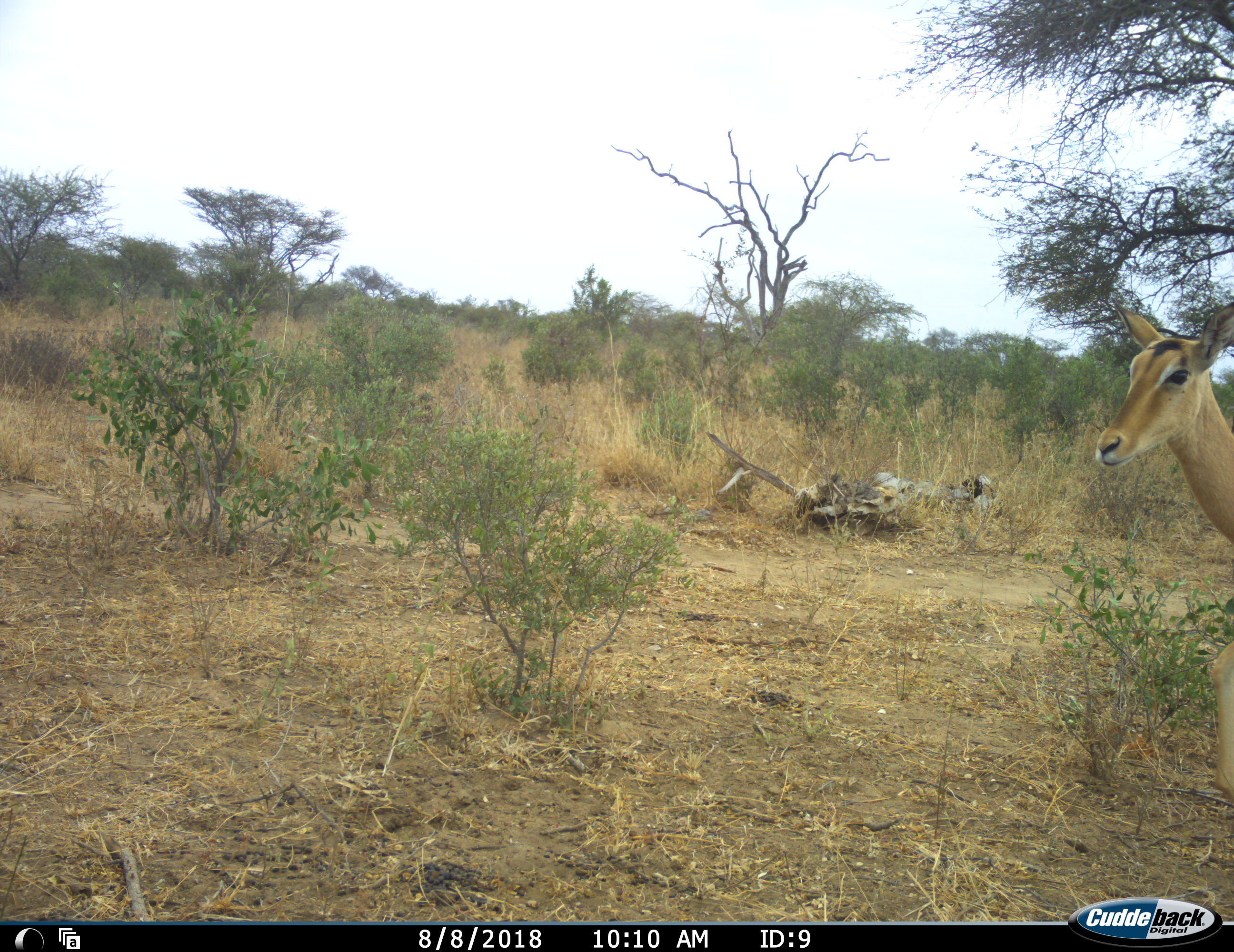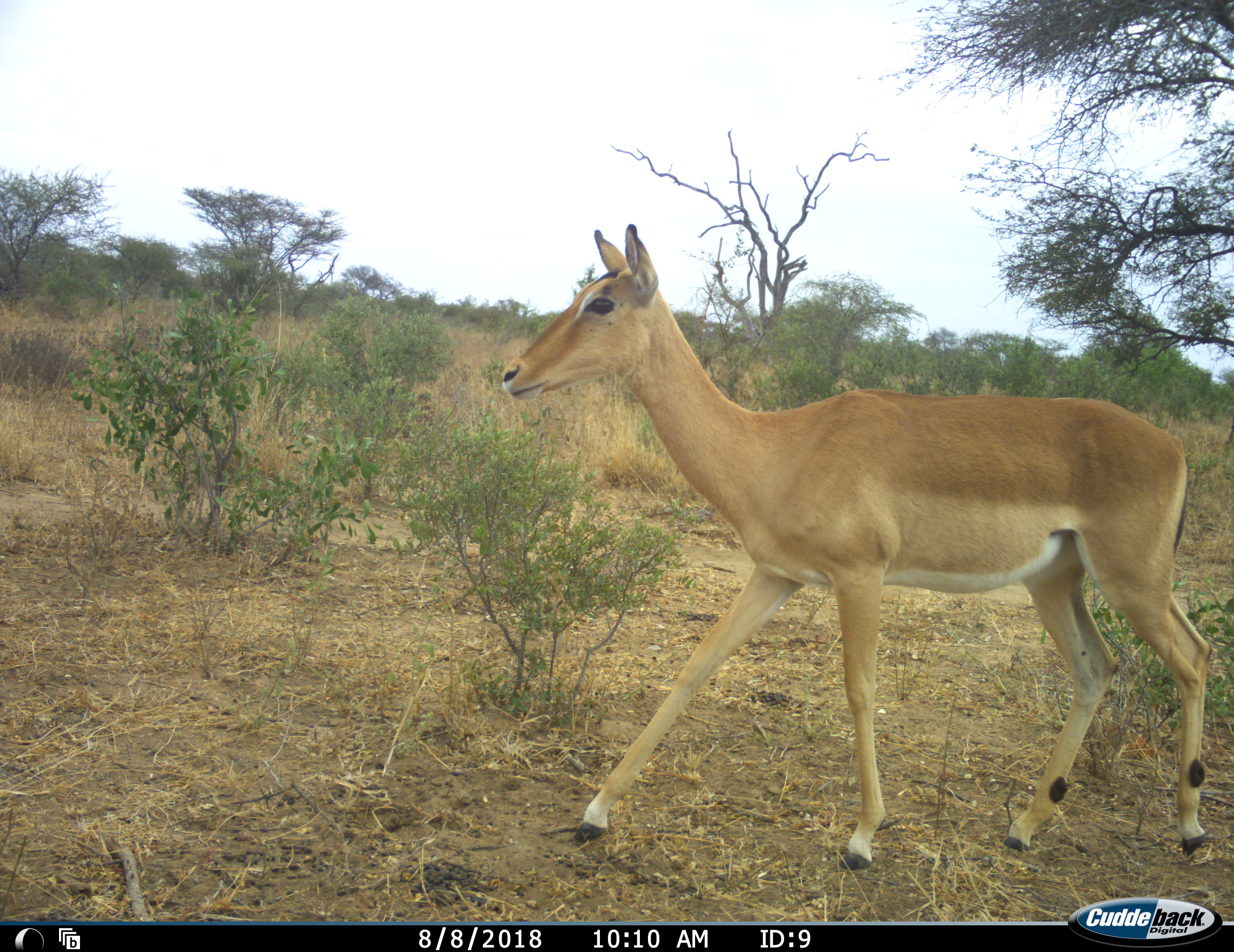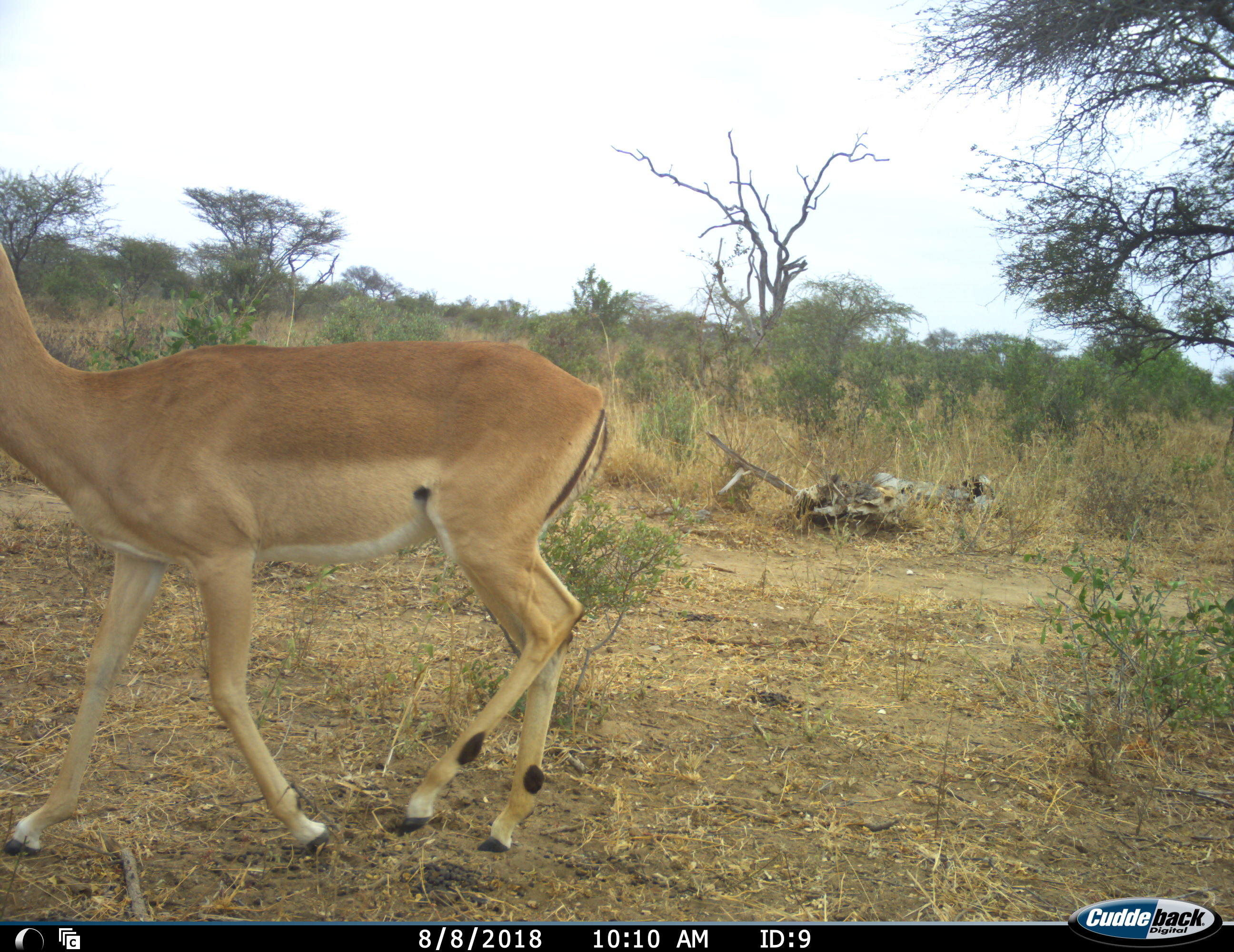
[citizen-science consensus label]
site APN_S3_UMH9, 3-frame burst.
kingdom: Animalia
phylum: Chordata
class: Mammalia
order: Artiodactyla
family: Bovidae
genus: Aepyceros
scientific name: Aepyceros melampus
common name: impala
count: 1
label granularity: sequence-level